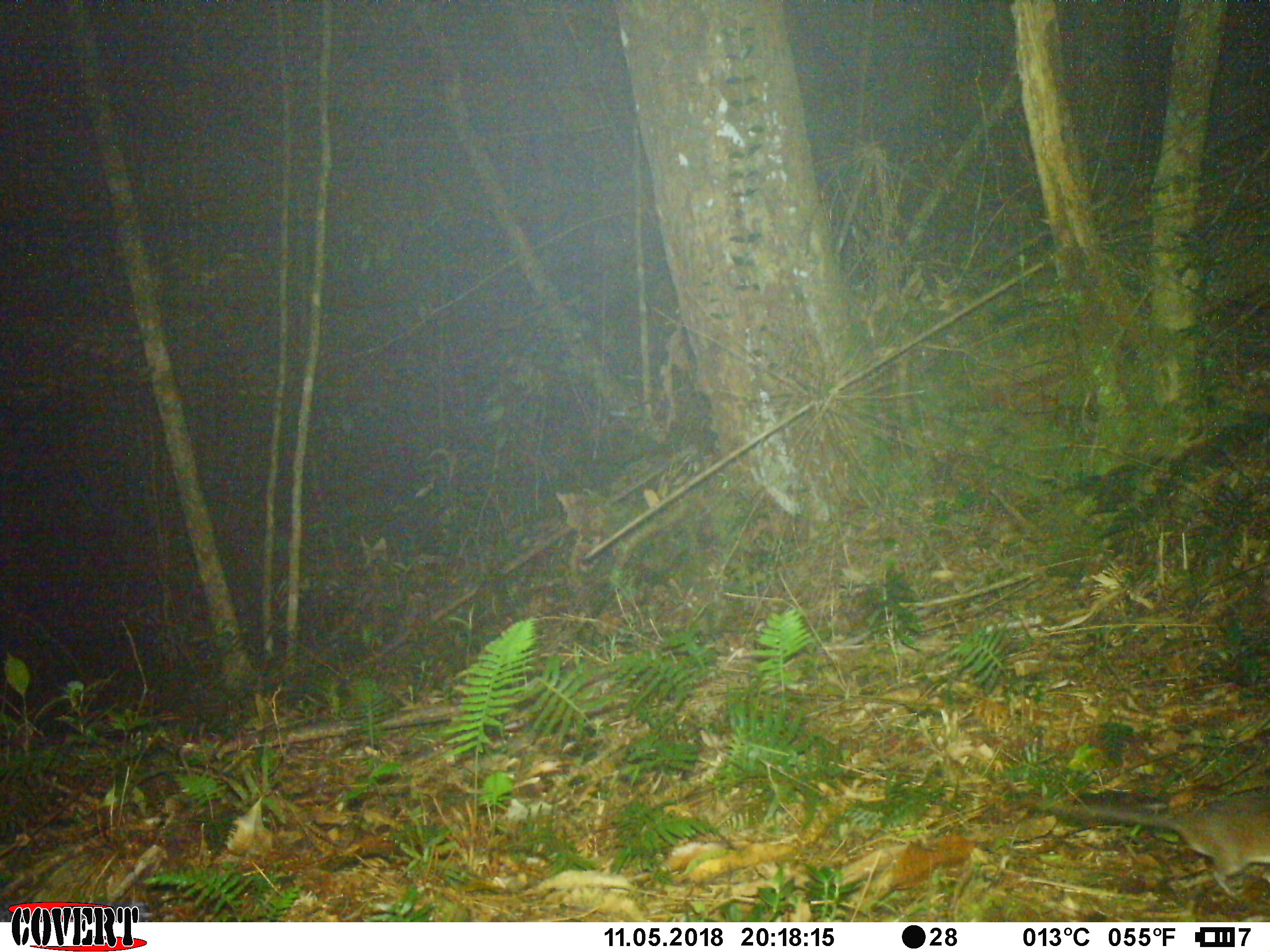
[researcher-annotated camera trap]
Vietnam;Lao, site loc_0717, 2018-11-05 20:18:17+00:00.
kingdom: Animalia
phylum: Chordata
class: Mammalia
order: Rodentia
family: Muridae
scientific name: Muridae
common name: old-world mice and rats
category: unidentified murid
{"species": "unidentified murid (old-world mice and rats) (Muridae)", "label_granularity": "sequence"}